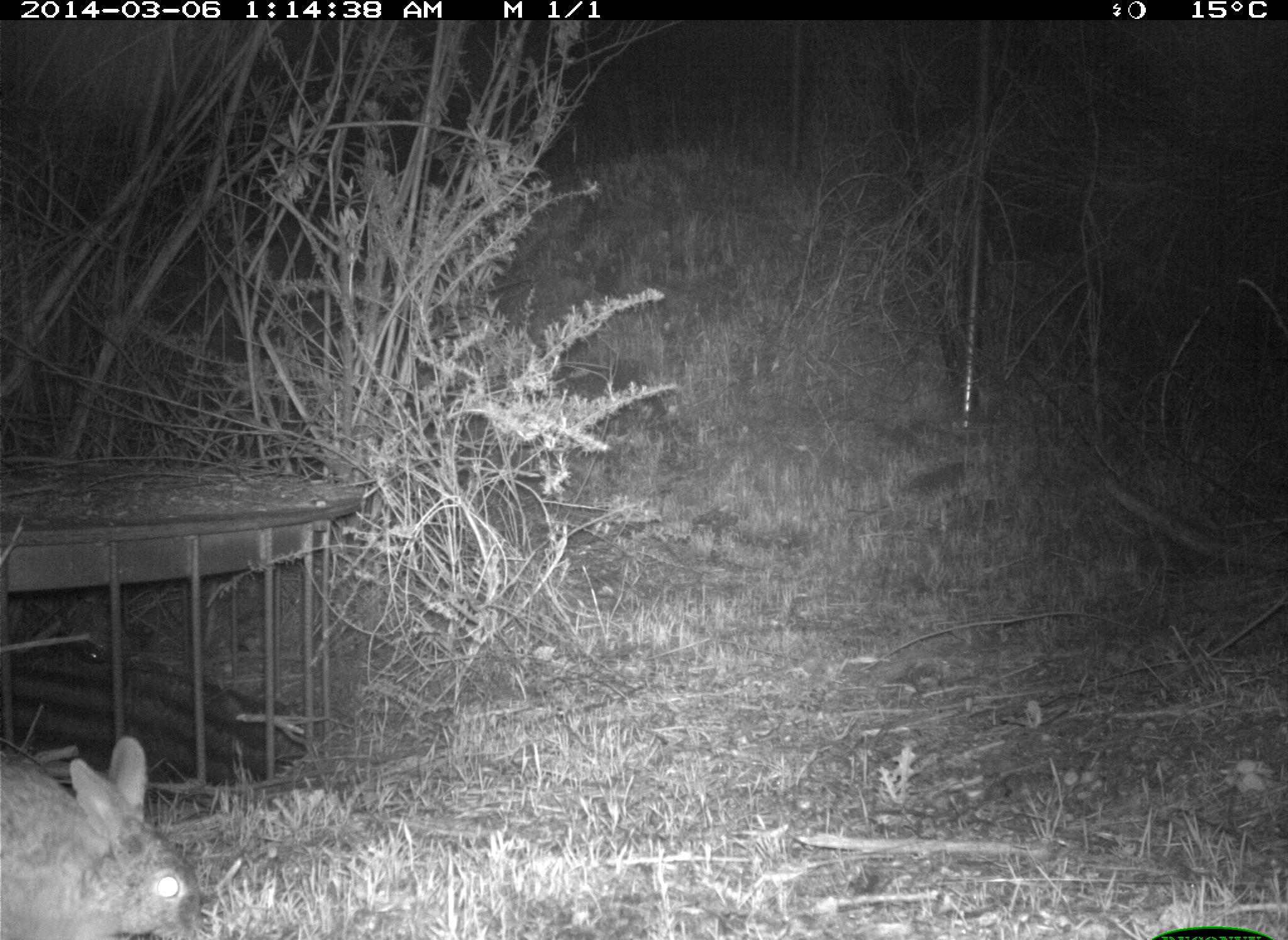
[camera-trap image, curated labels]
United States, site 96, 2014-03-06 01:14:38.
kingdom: Animalia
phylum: Chordata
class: Mammalia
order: Lagomorpha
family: Leporidae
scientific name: Leporidae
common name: rabbits and hares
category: rabbit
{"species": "rabbit (rabbits and hares) (Leporidae)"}